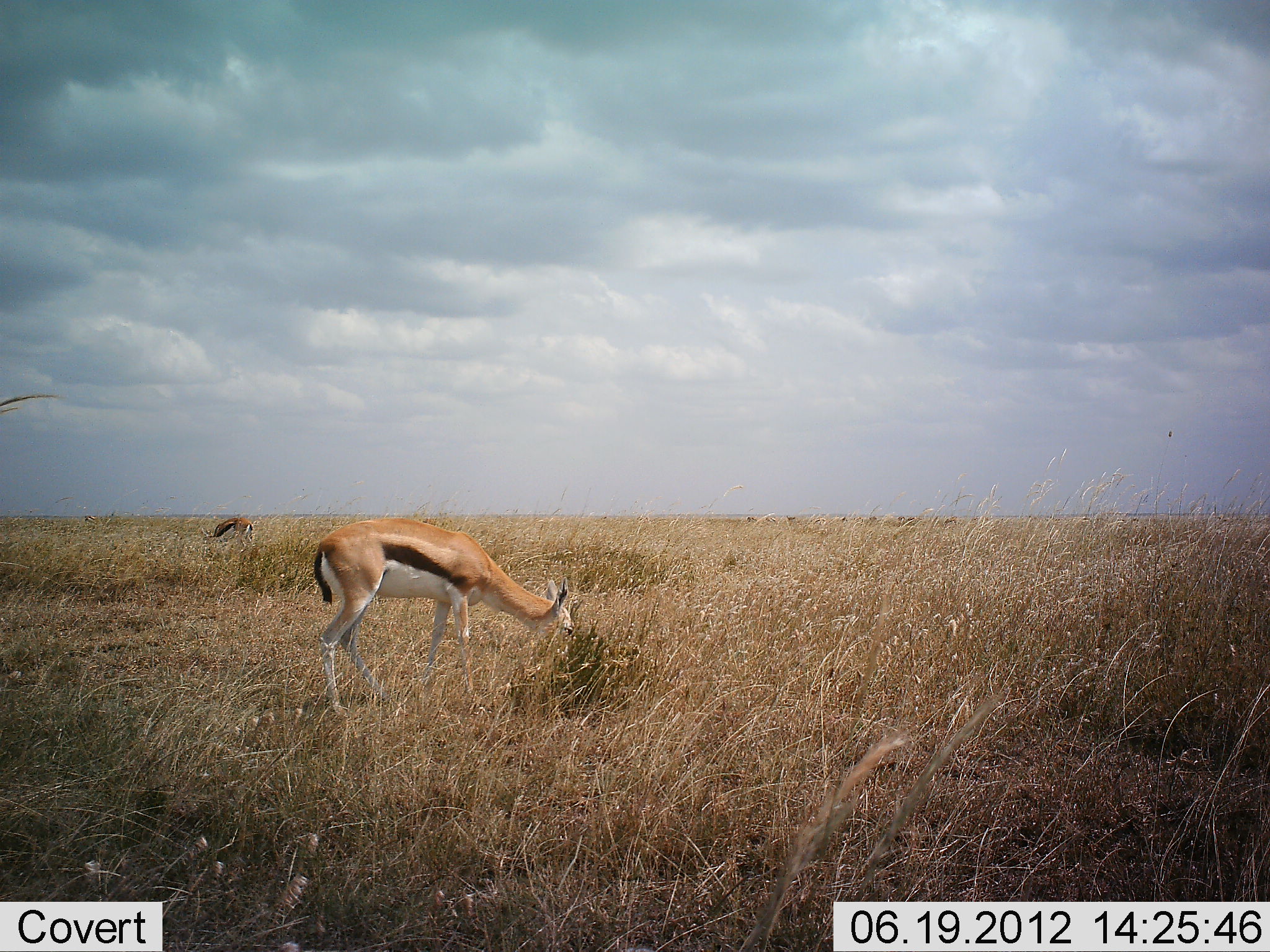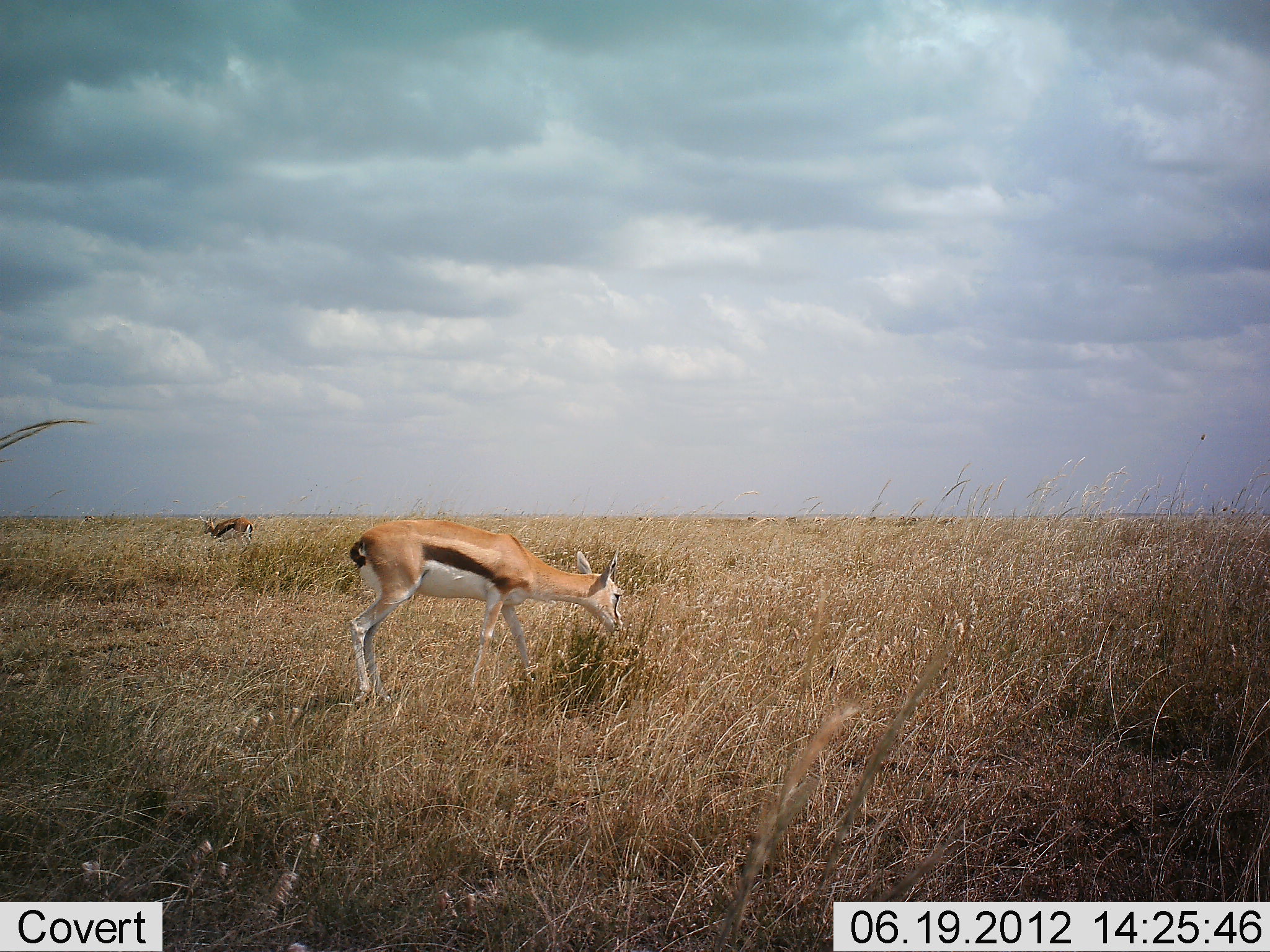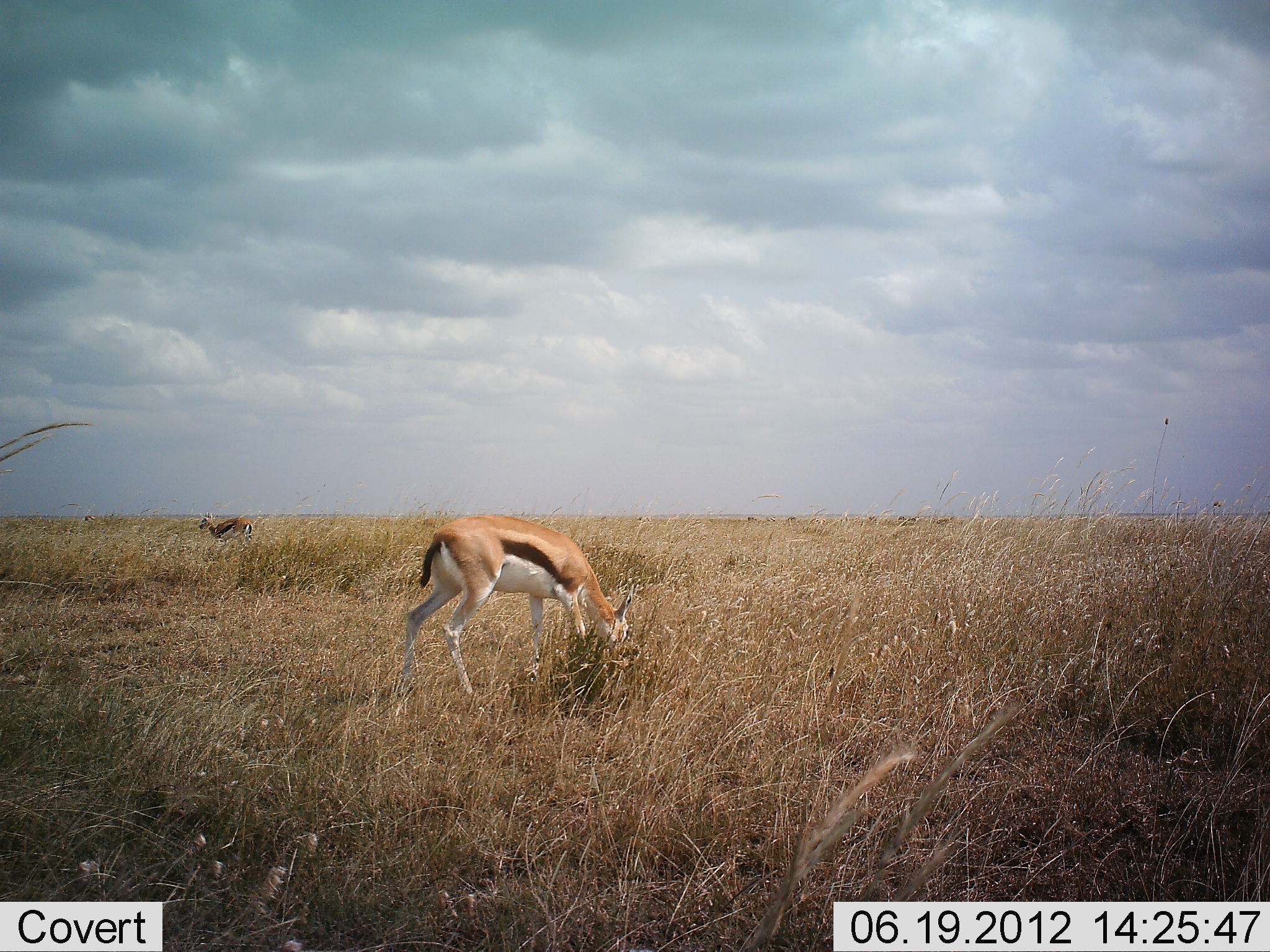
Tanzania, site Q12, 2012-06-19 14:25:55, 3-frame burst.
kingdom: Animalia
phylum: Chordata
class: Mammalia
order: Artiodactyla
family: Bovidae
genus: Eudorcas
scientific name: Eudorcas thomsonii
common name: thomson's gazelle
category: gazellethomsons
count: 2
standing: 20%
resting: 0%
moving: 0%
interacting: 0%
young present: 10%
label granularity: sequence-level